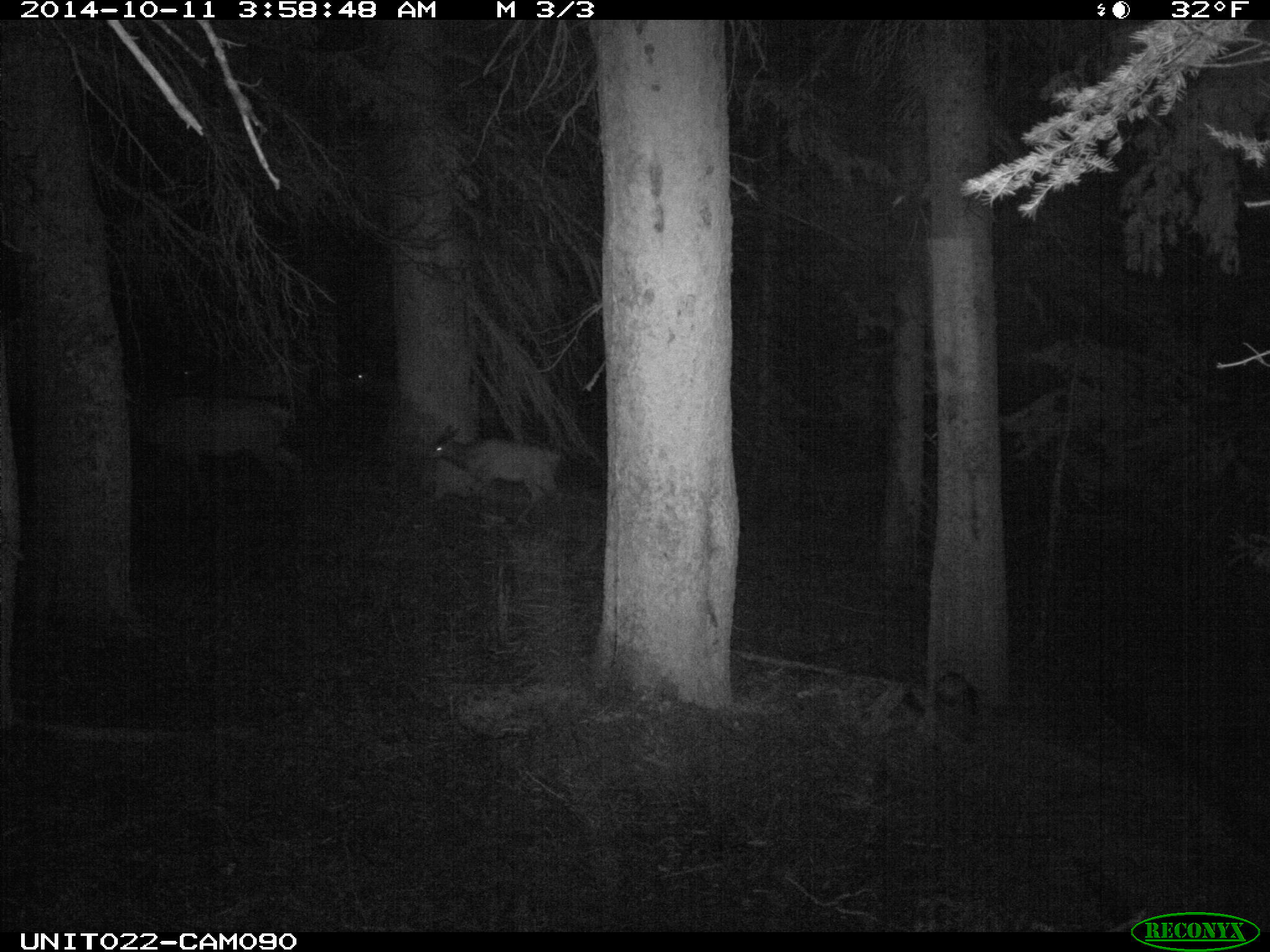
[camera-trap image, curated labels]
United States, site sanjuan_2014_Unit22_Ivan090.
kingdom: Animalia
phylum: Chordata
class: Mammalia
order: Artiodactyla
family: Cervidae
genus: Cervus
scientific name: Cervus elaphus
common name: red deer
Cervus elaphus (red deer).